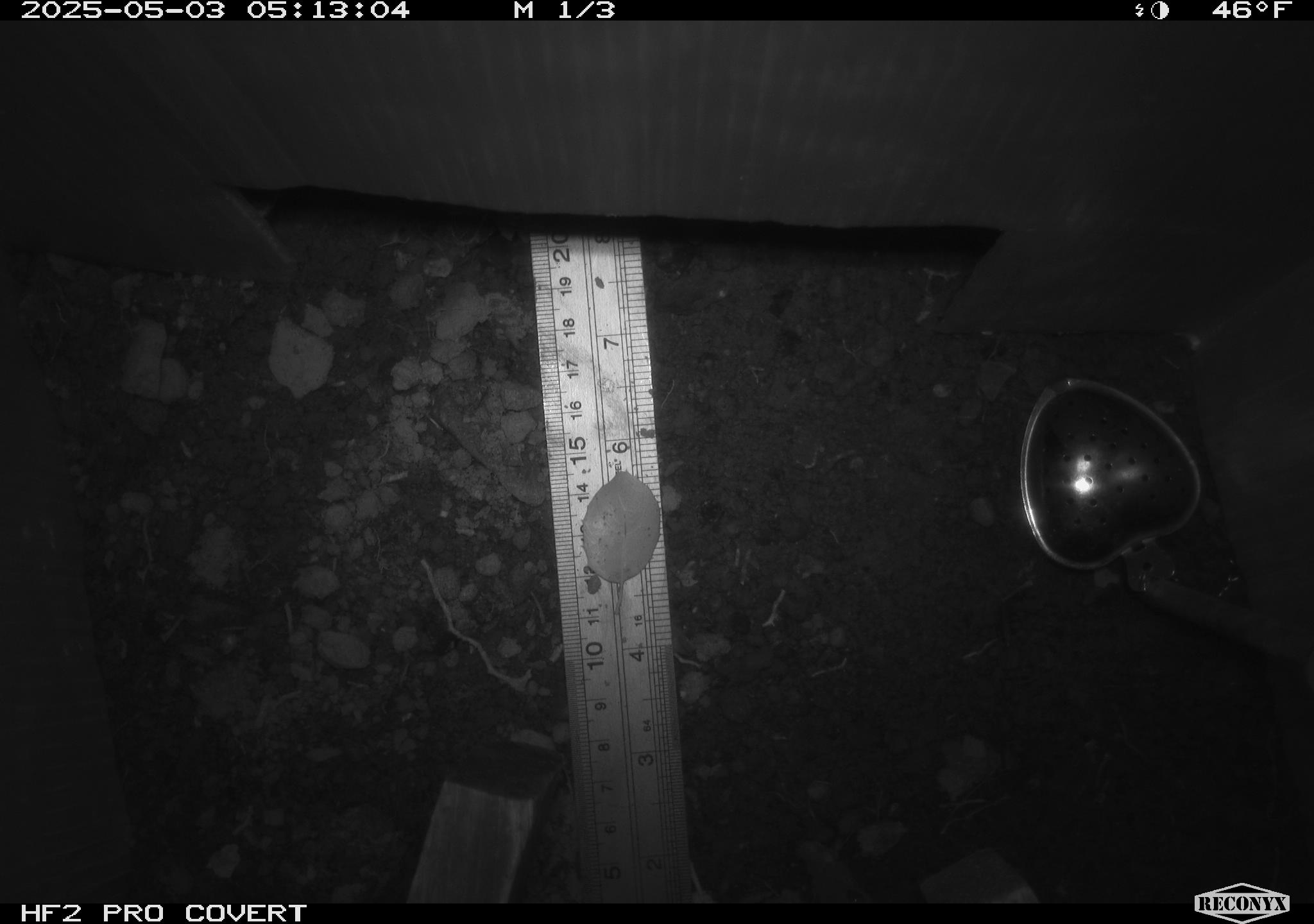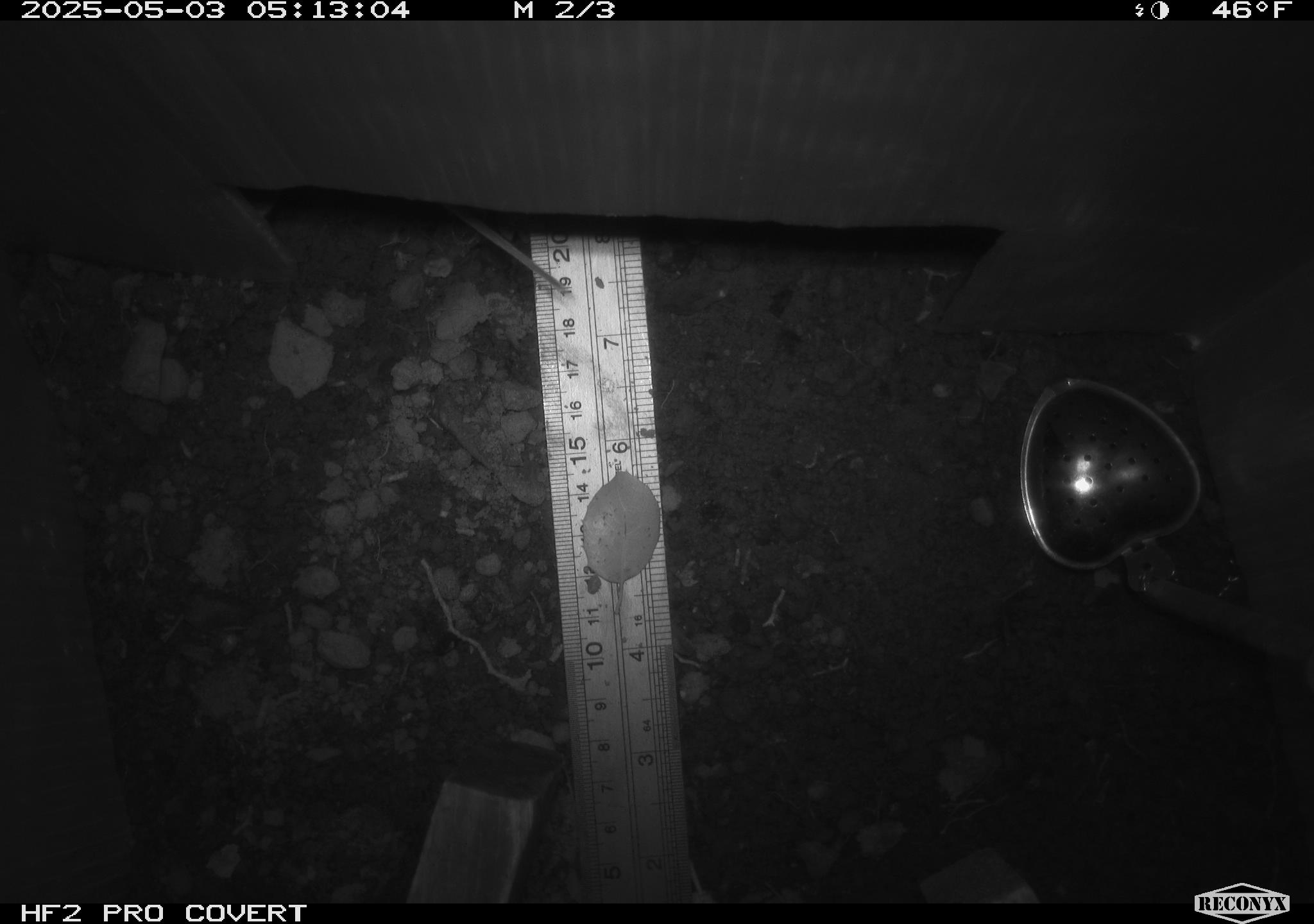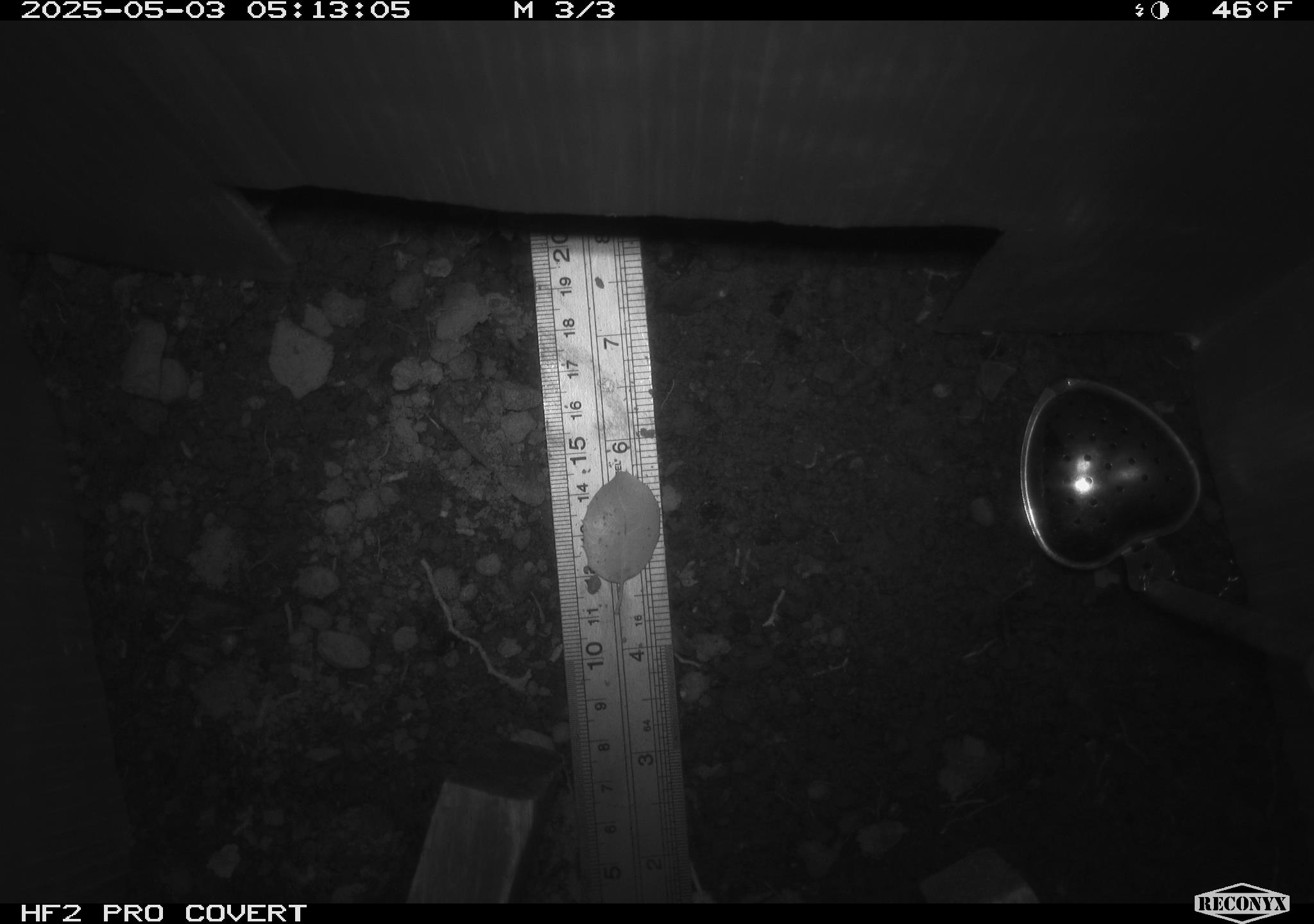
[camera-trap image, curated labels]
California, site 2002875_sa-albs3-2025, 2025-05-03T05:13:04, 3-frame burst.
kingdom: Animalia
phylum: Chordata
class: Mammalia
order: Rodentia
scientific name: Rodentia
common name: mouse species